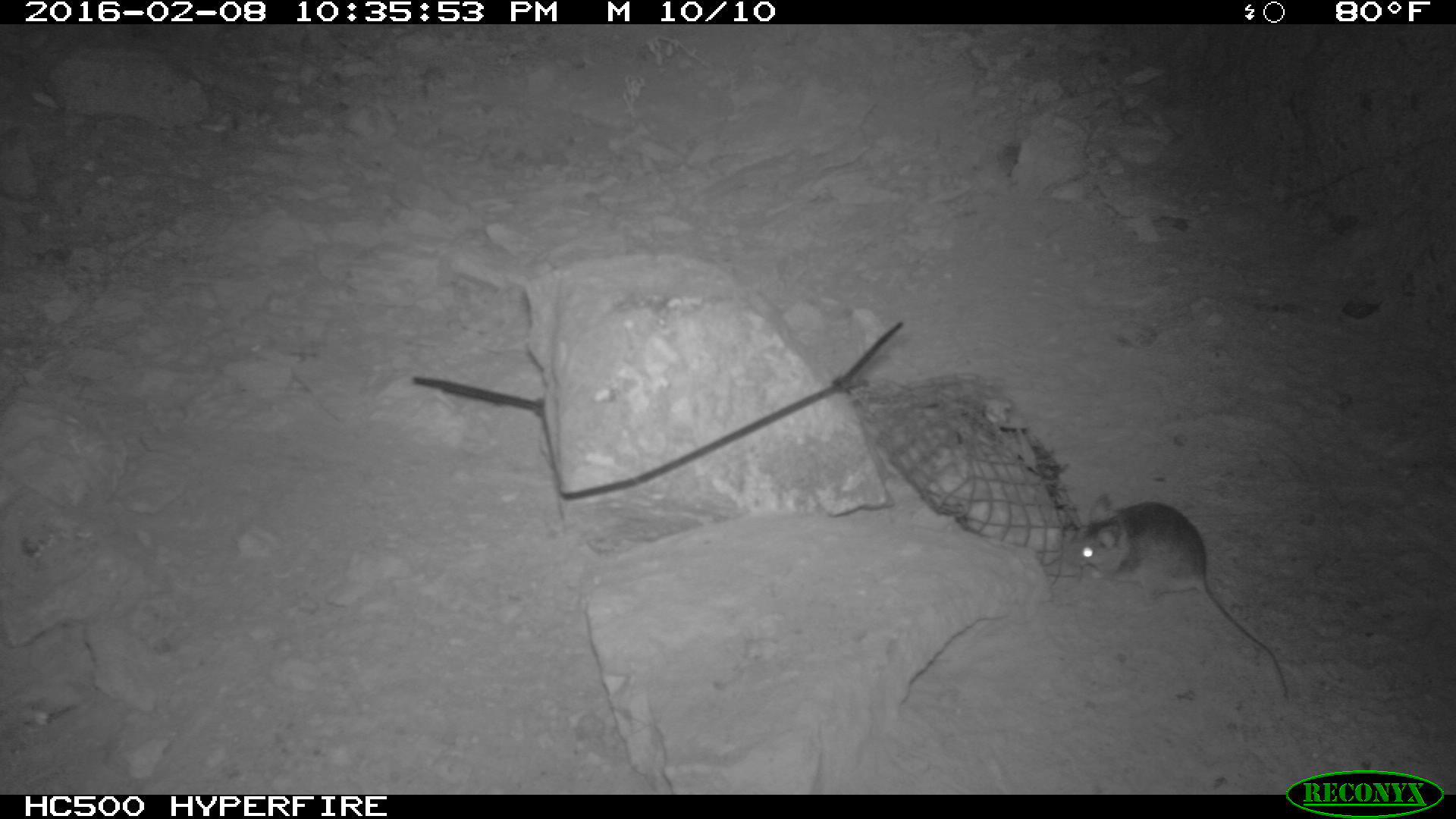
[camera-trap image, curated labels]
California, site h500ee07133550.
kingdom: Animalia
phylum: Chordata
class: Mammalia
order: Rodentia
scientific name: Rodentia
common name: rodent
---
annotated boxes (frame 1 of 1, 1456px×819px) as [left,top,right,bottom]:
rodent: [1067,488,1290,698]